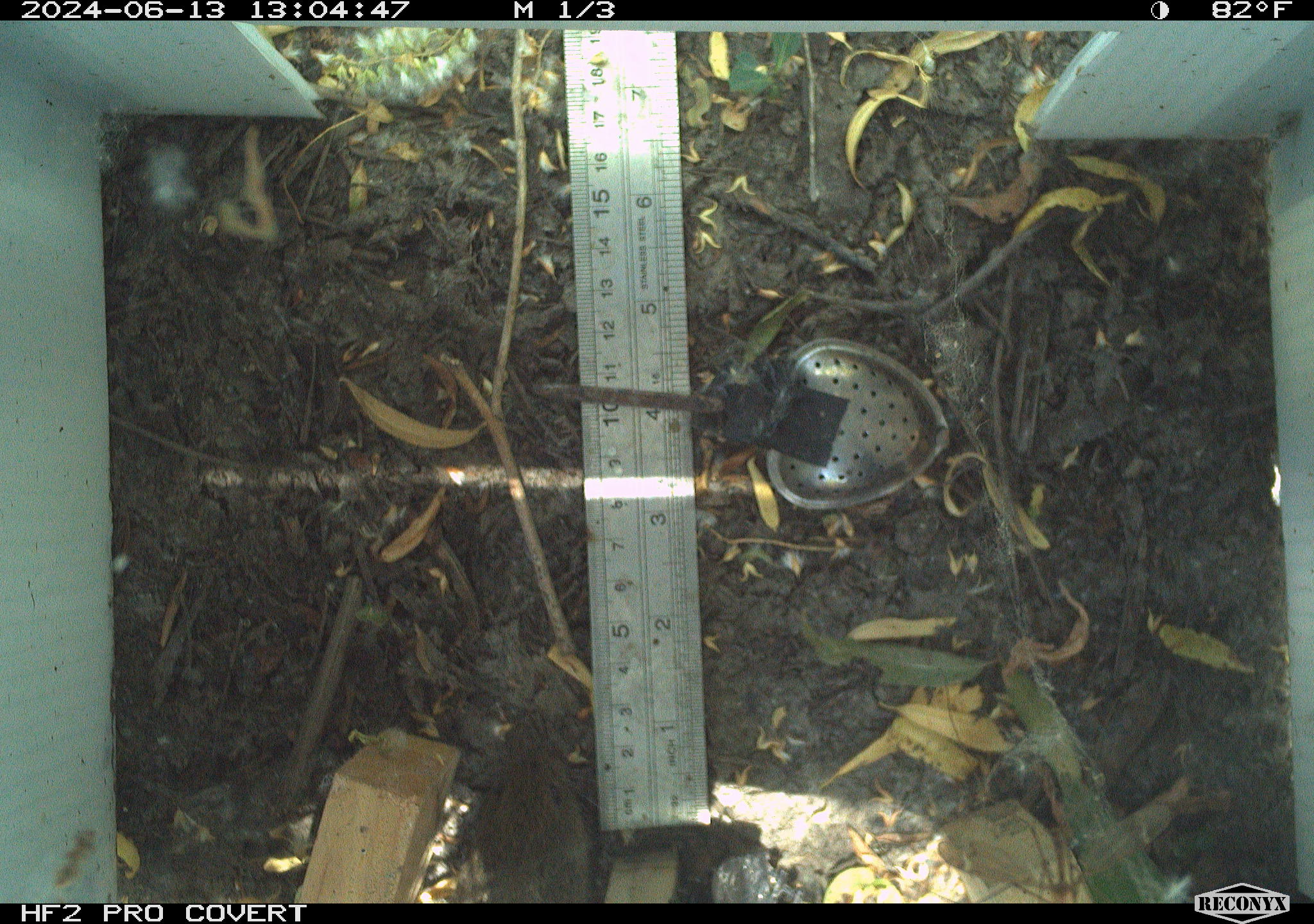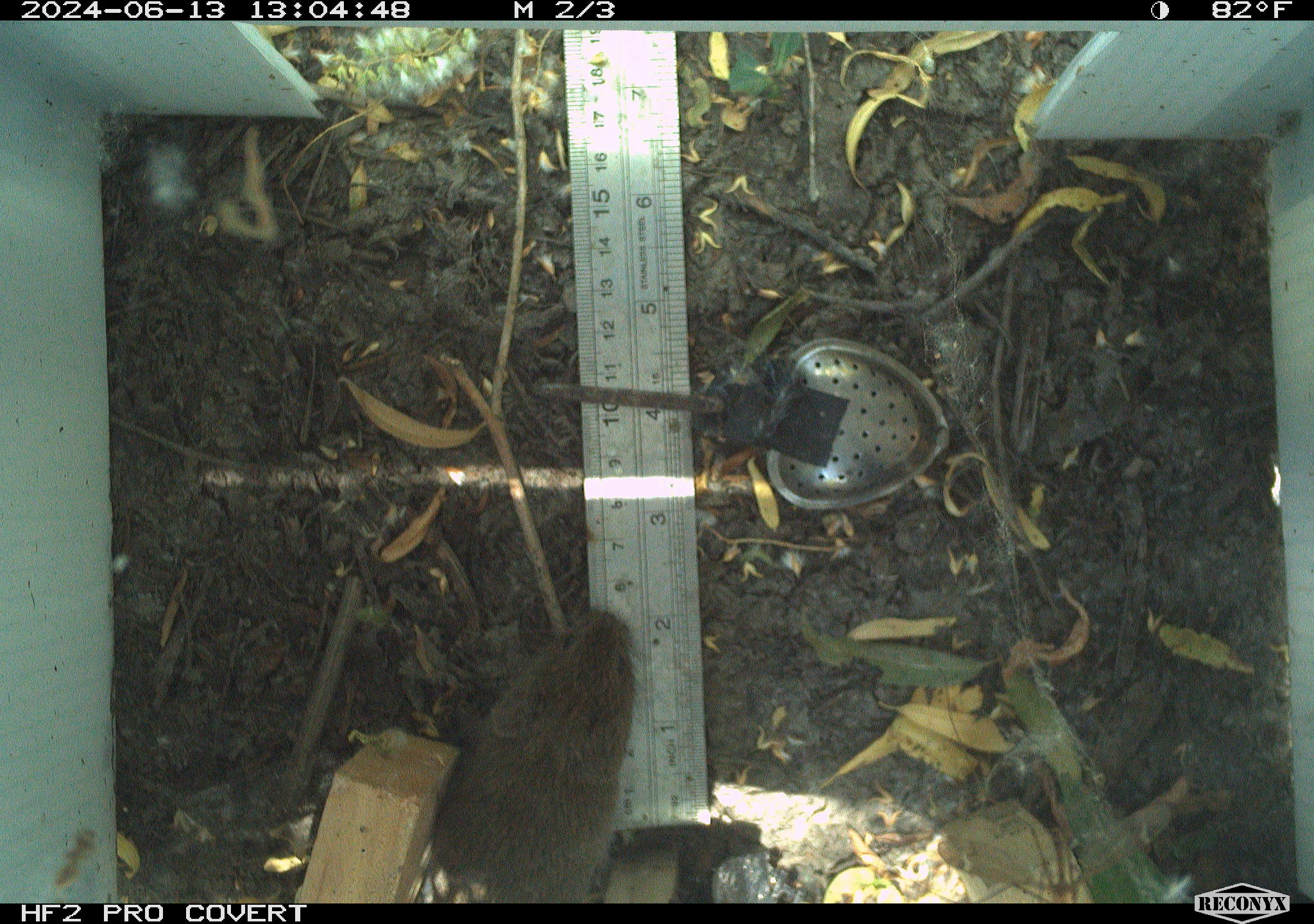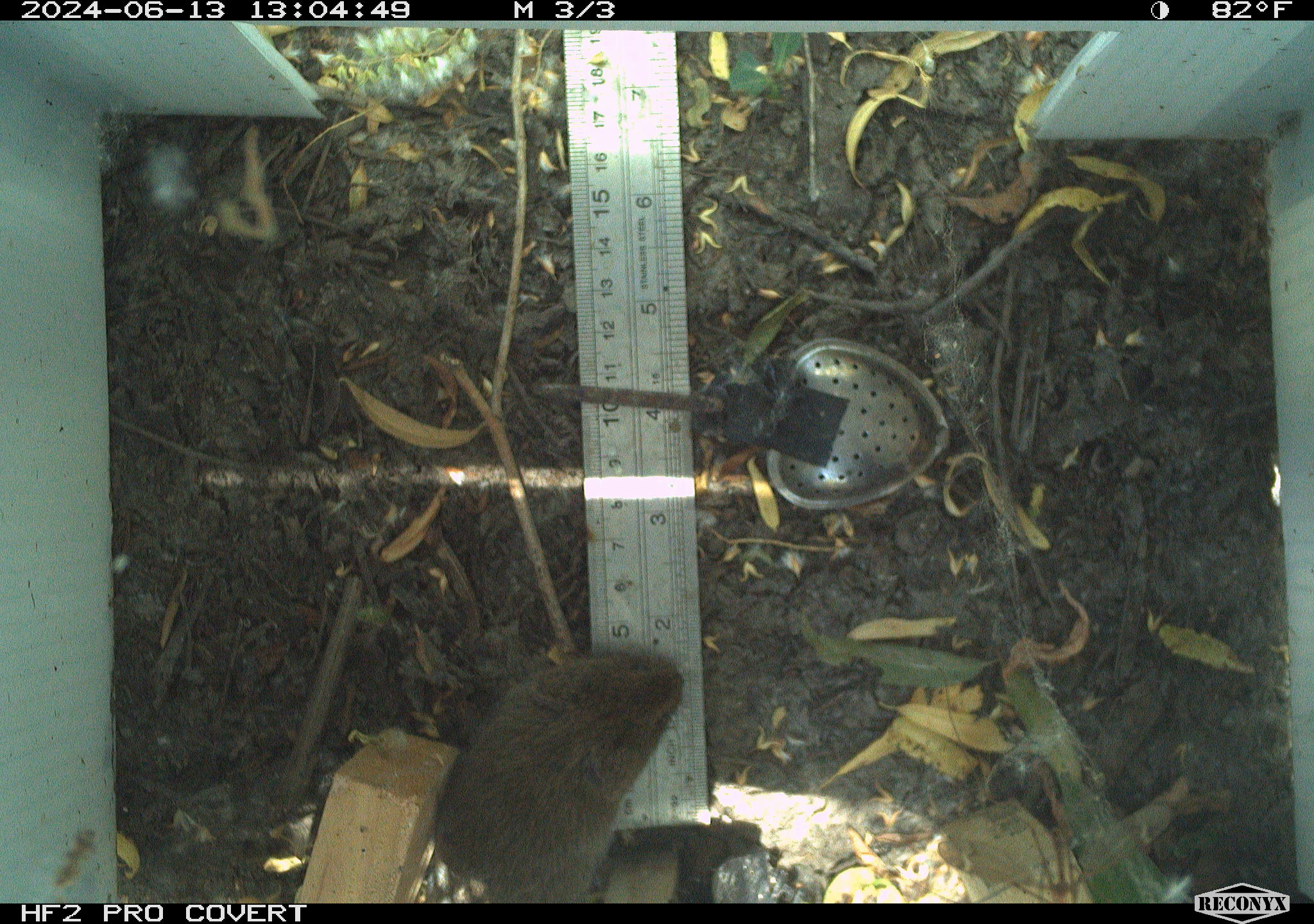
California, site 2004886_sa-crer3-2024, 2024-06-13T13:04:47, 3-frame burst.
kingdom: Animalia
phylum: Chordata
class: Mammalia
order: Rodentia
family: Cricetidae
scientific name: Arvicolinae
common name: voles, lemmings, and muskrats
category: arvicolinae subfamily